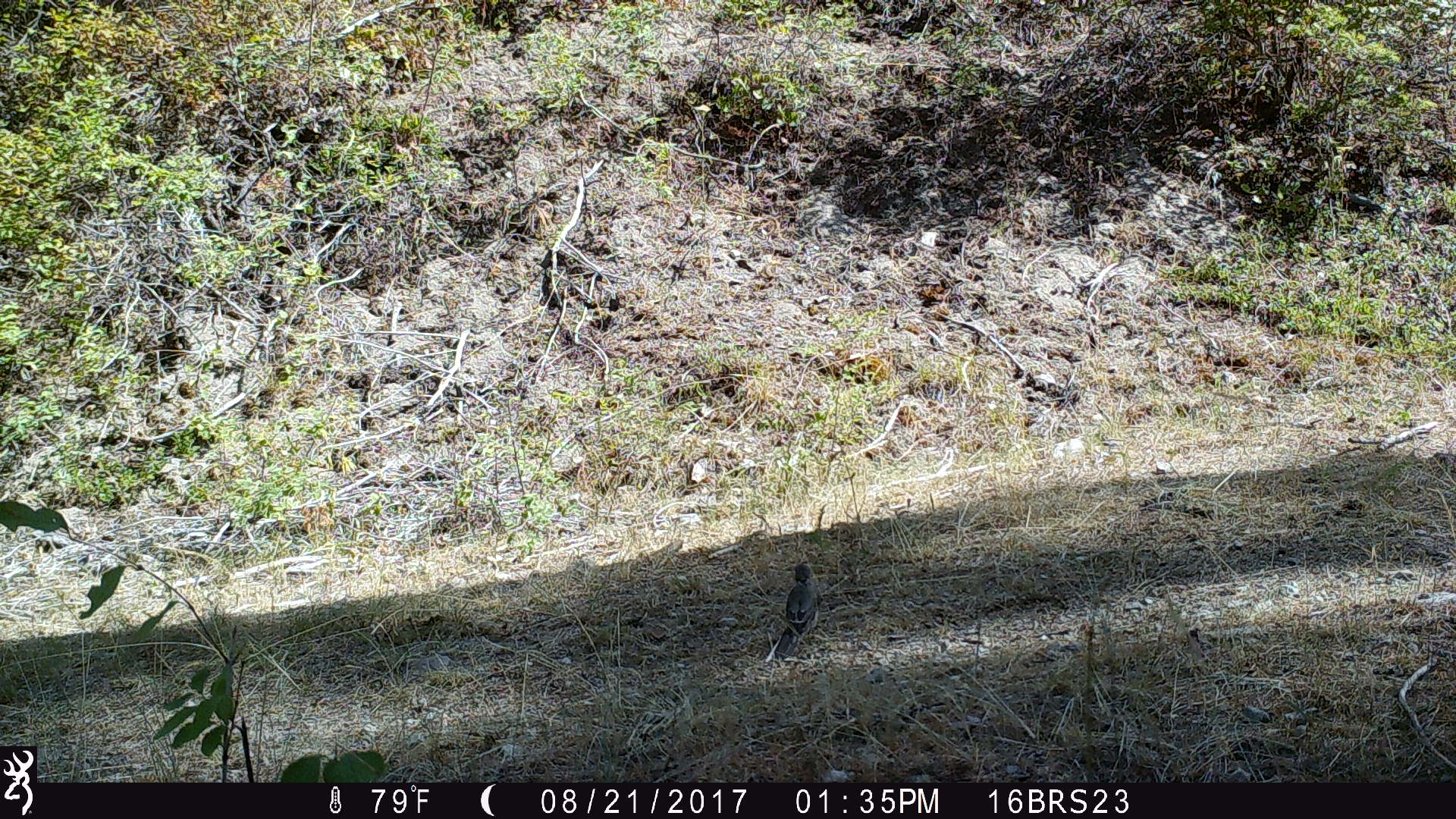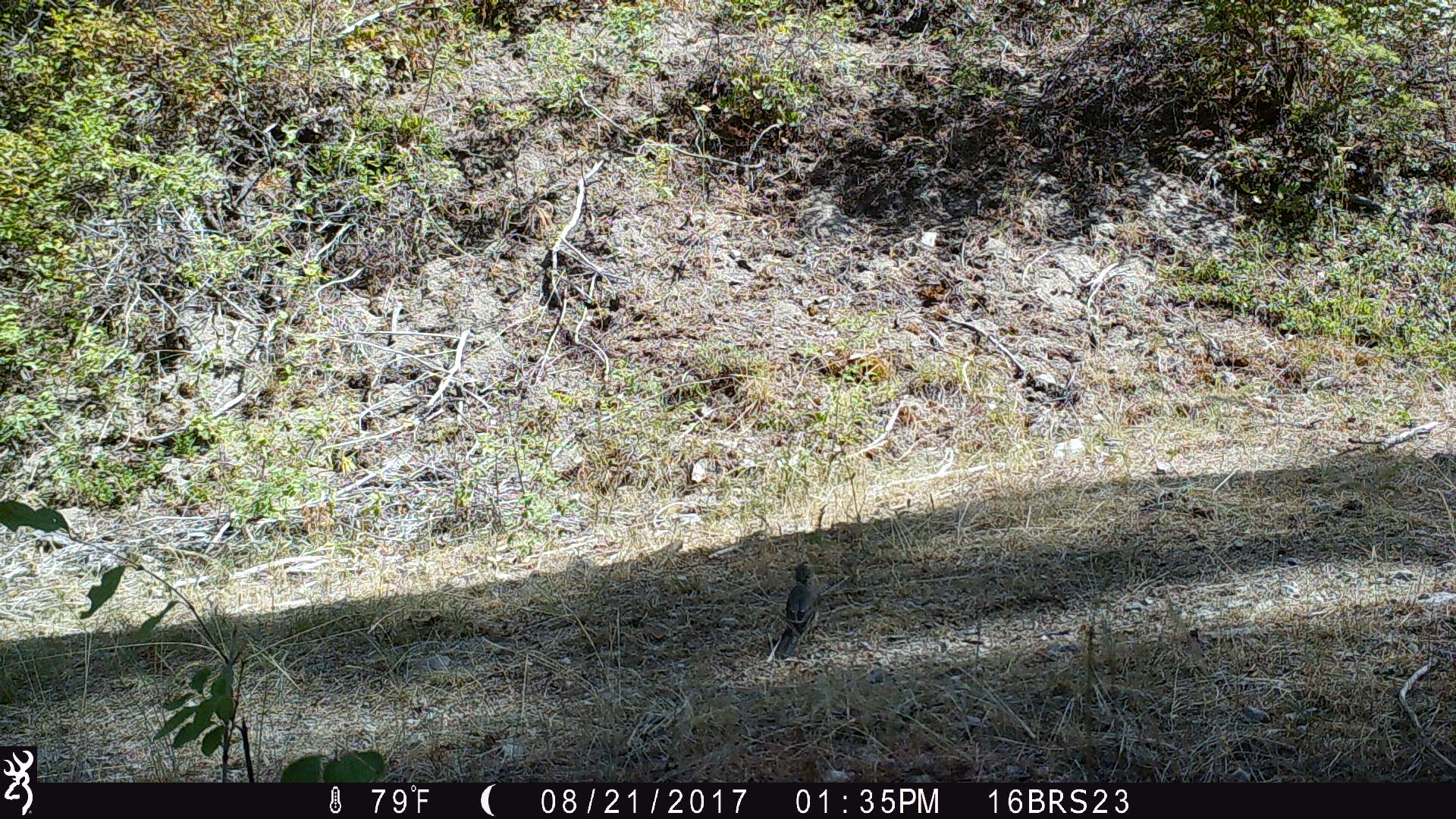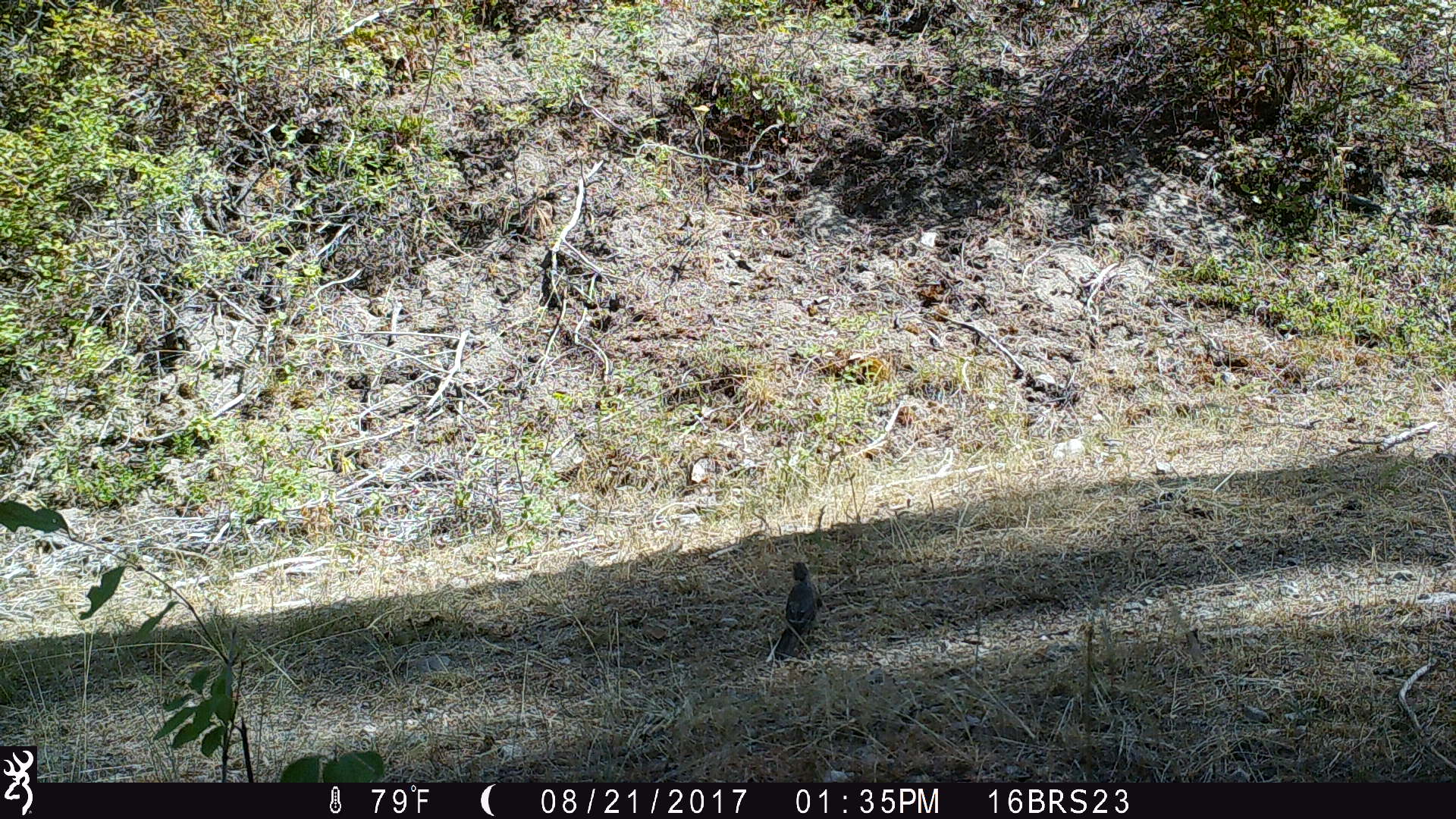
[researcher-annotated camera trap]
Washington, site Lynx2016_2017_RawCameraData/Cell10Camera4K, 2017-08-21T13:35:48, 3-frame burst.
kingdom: Animalia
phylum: Chordata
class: Aves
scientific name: Aves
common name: birds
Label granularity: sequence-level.